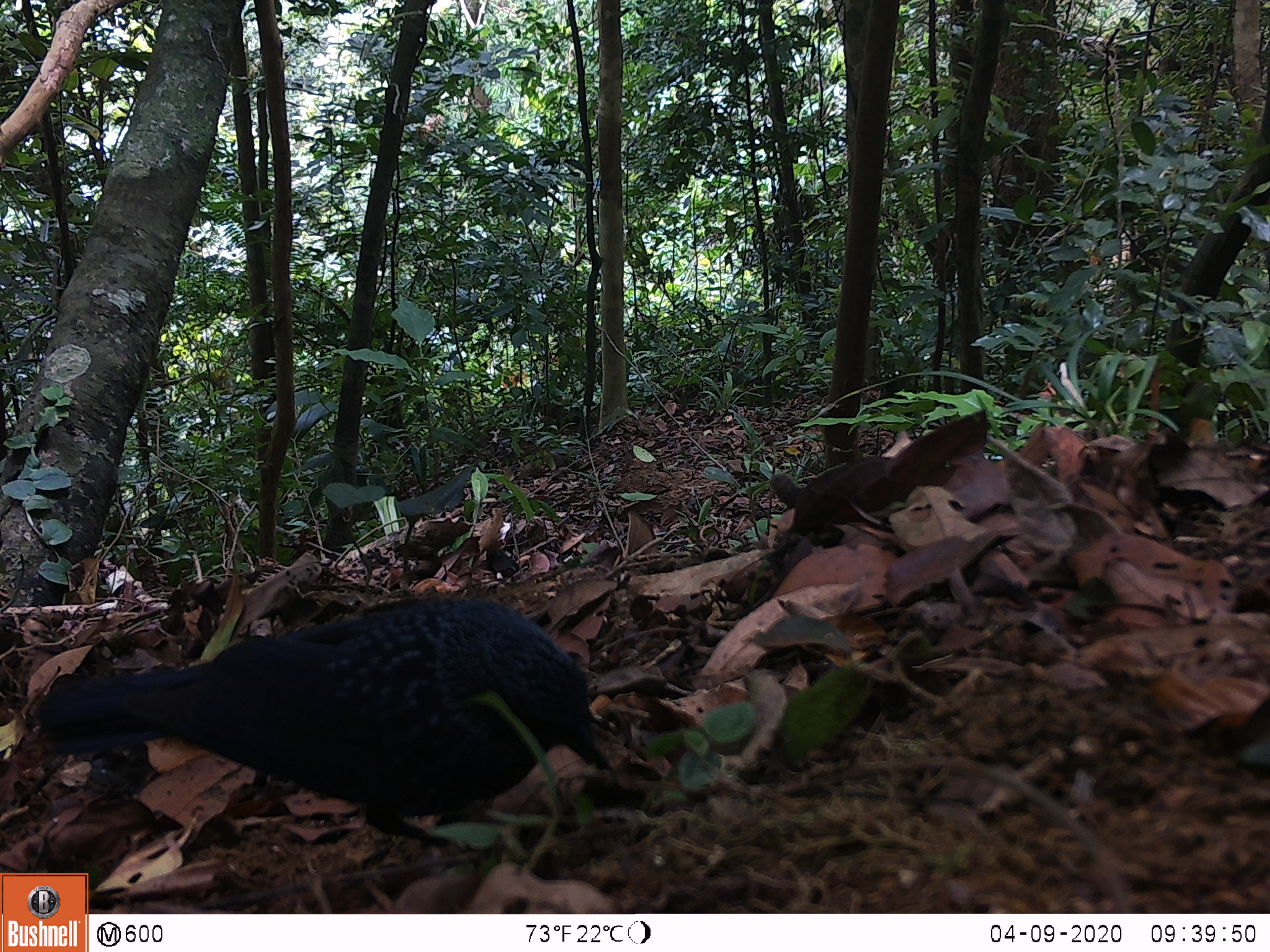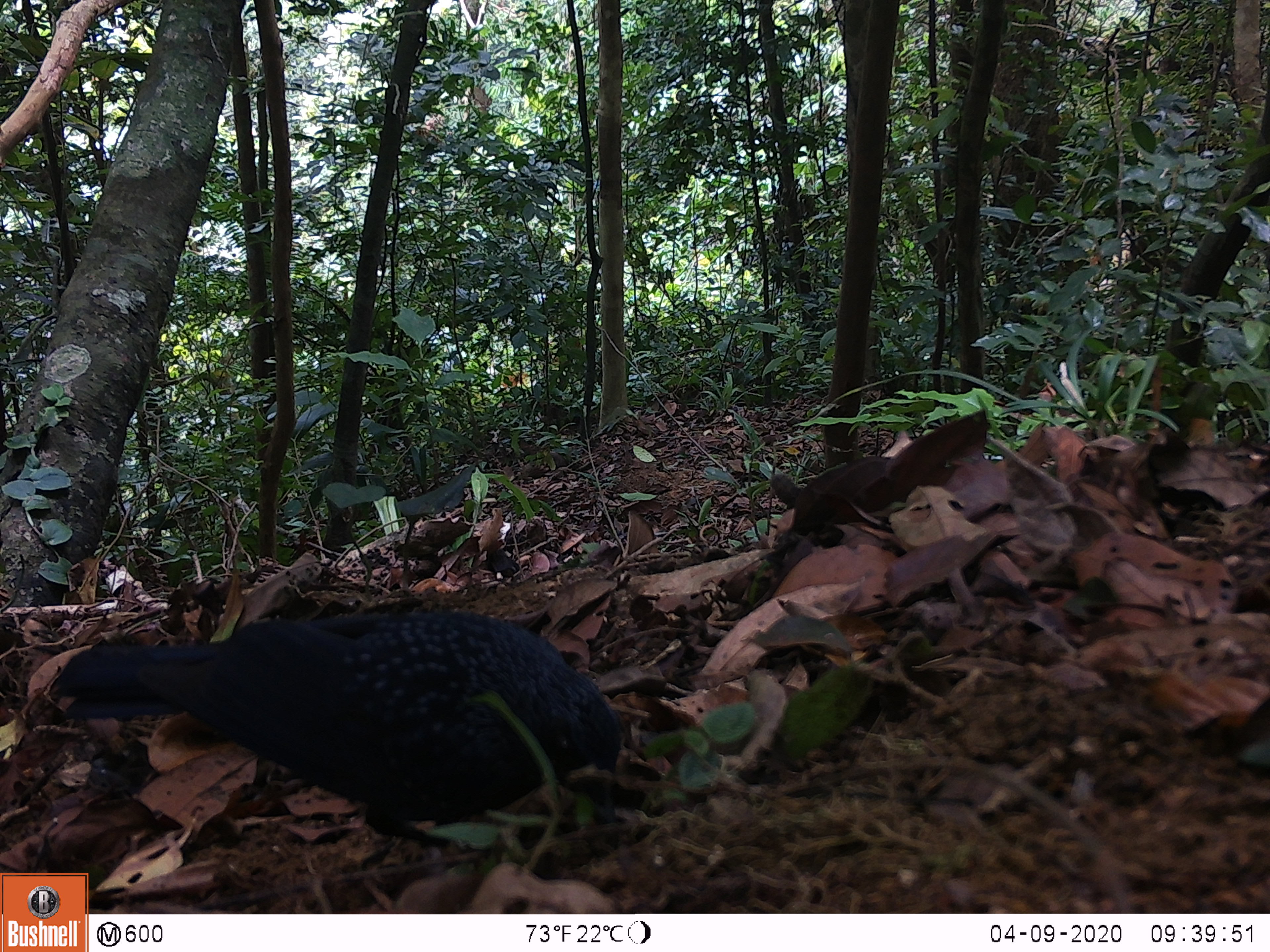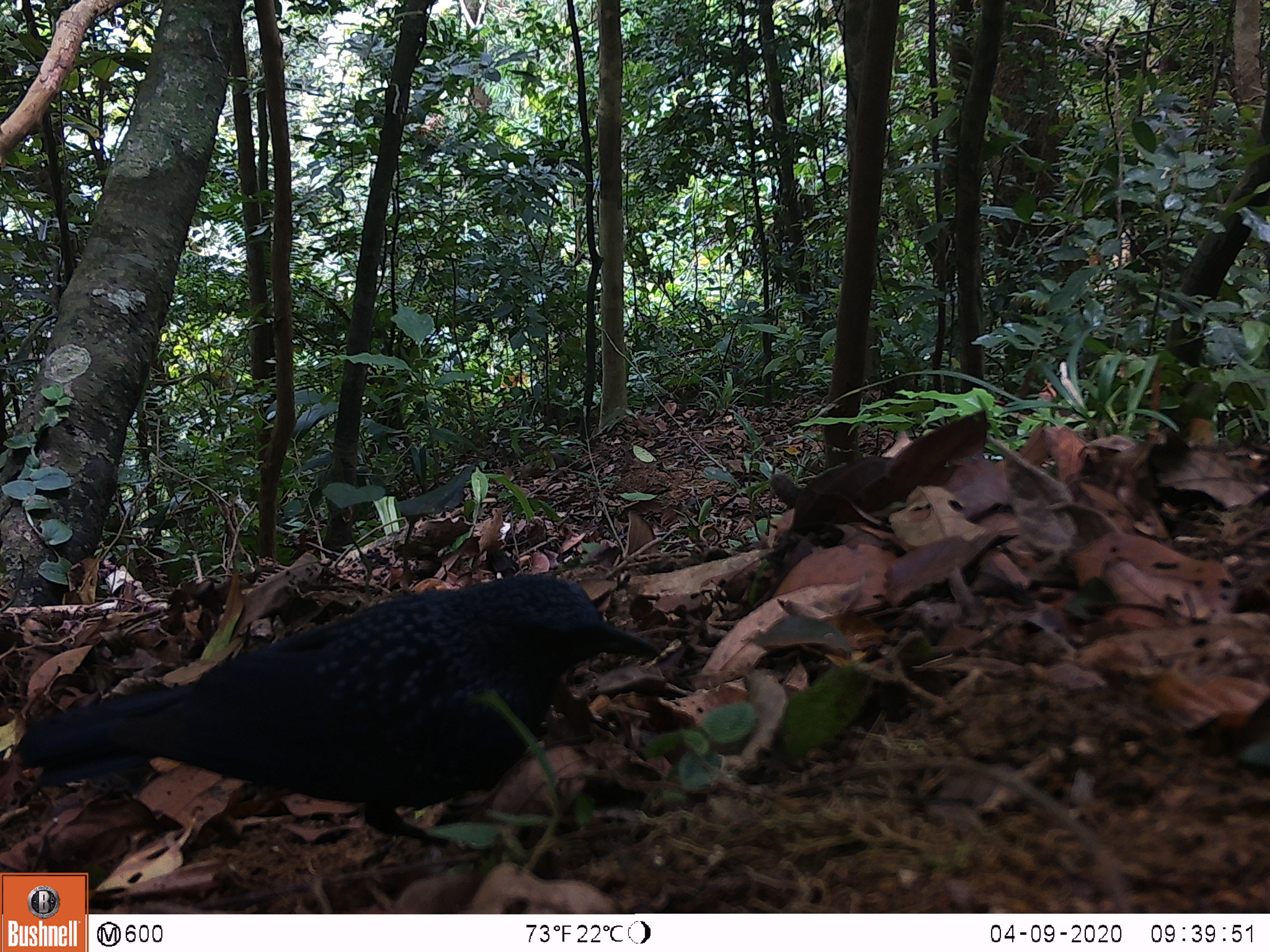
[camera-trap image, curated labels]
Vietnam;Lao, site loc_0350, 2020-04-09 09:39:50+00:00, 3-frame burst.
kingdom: Animalia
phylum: Chordata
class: Aves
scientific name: Aves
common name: bird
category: unidentified bird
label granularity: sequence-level